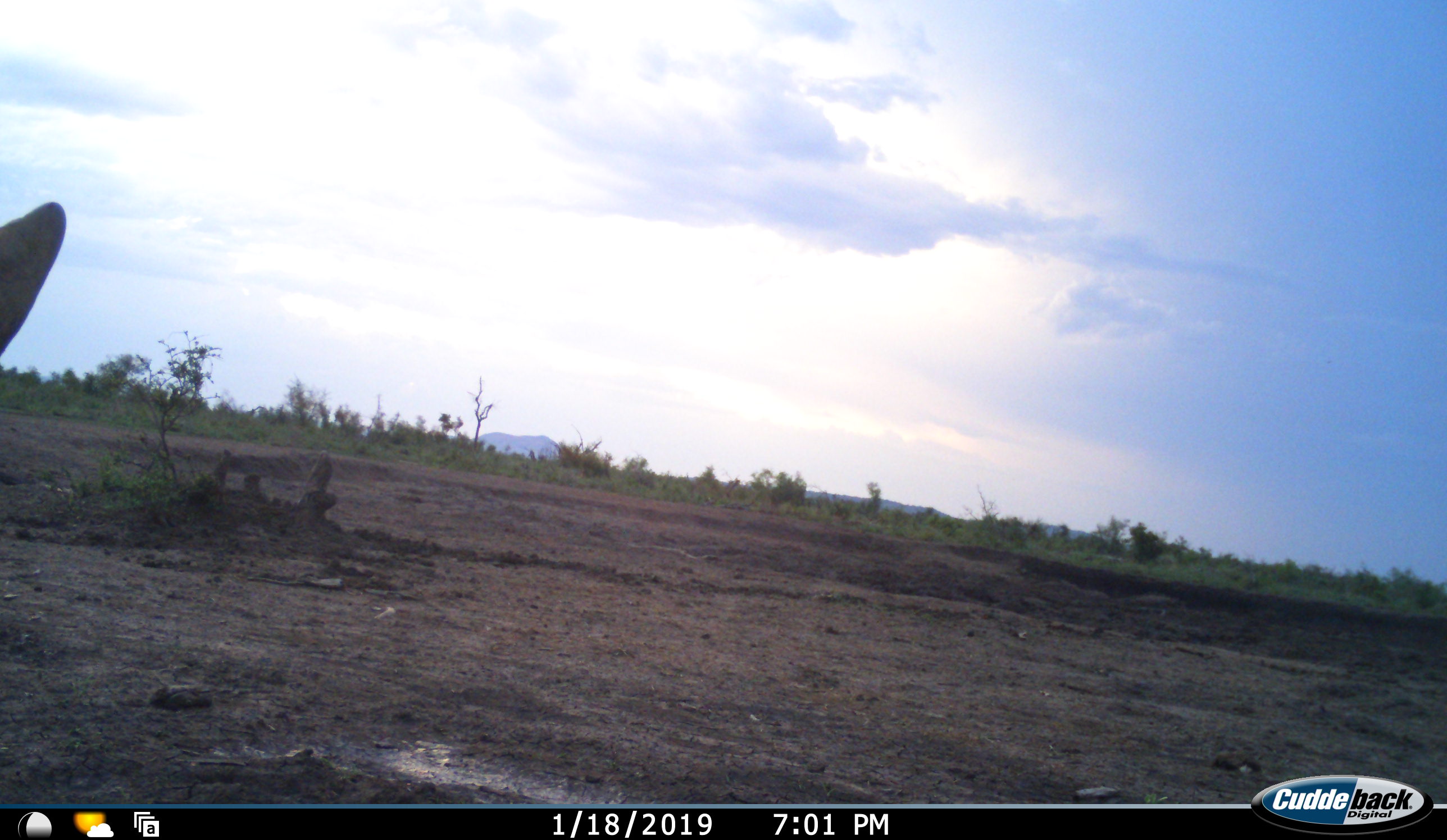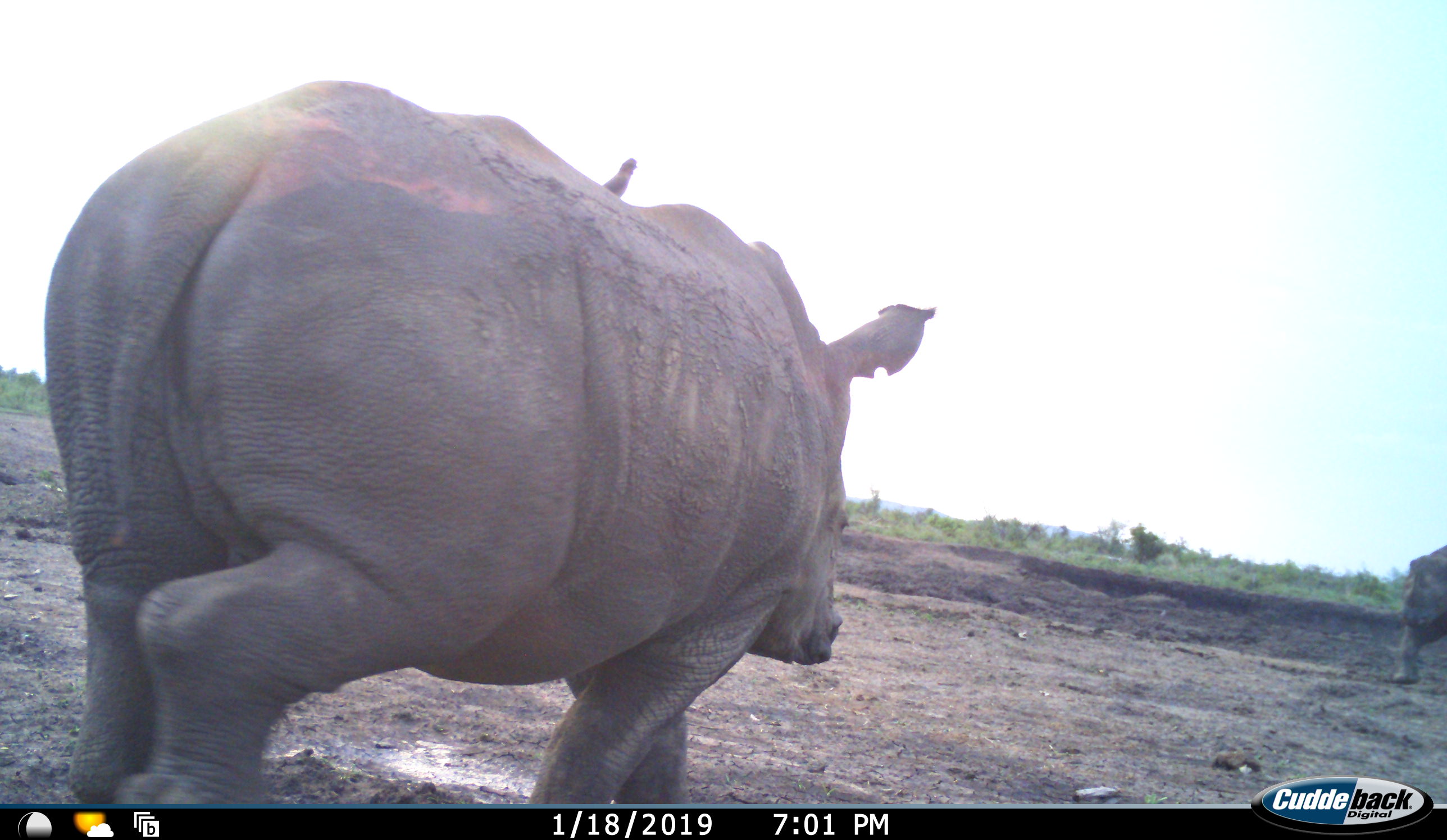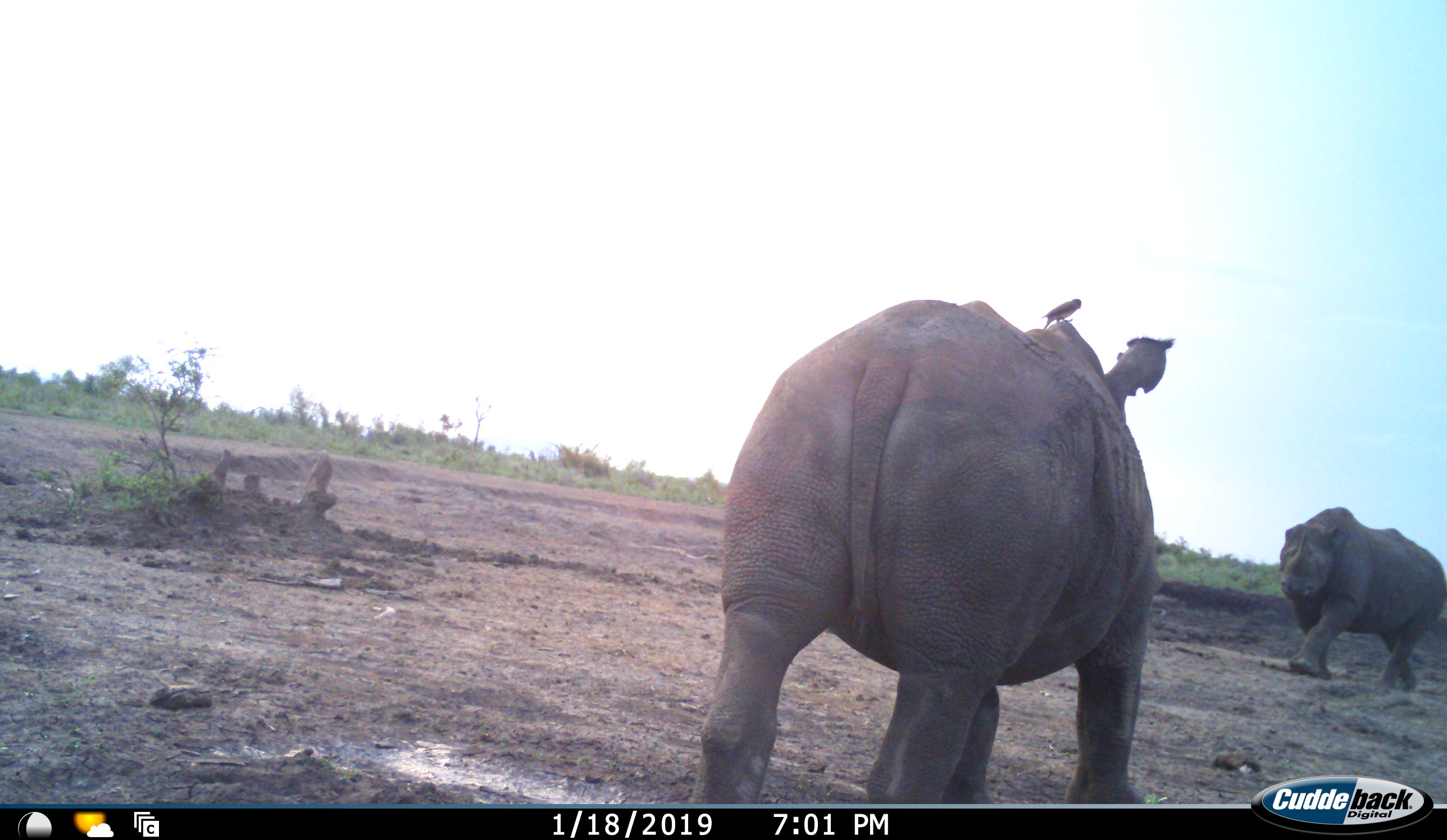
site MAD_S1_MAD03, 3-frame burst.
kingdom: Animalia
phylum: Chordata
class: Mammalia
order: Perissodactyla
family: Rhinocerotidae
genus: Ceratotherium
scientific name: Ceratotherium simum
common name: white rhinoceros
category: rhinoceroswhite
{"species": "rhinoceroswhite (white rhinoceros) (Ceratotherium simum)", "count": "2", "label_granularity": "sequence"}